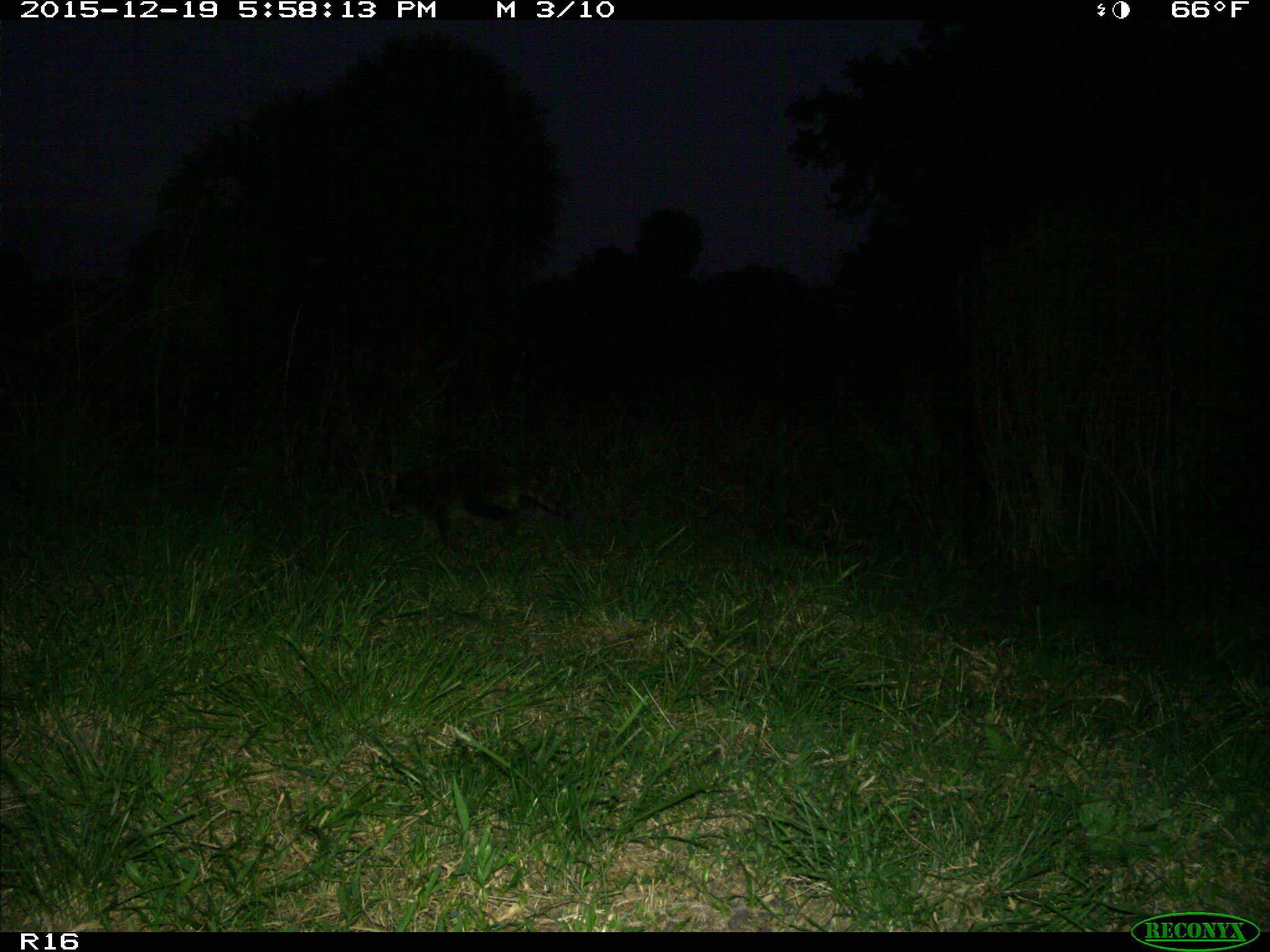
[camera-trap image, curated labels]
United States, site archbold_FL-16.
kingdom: Animalia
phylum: Chordata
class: Mammalia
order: Carnivora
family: Procyonidae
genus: Procyon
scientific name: Procyon lotor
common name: common raccoon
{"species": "Procyon lotor (common raccoon)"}